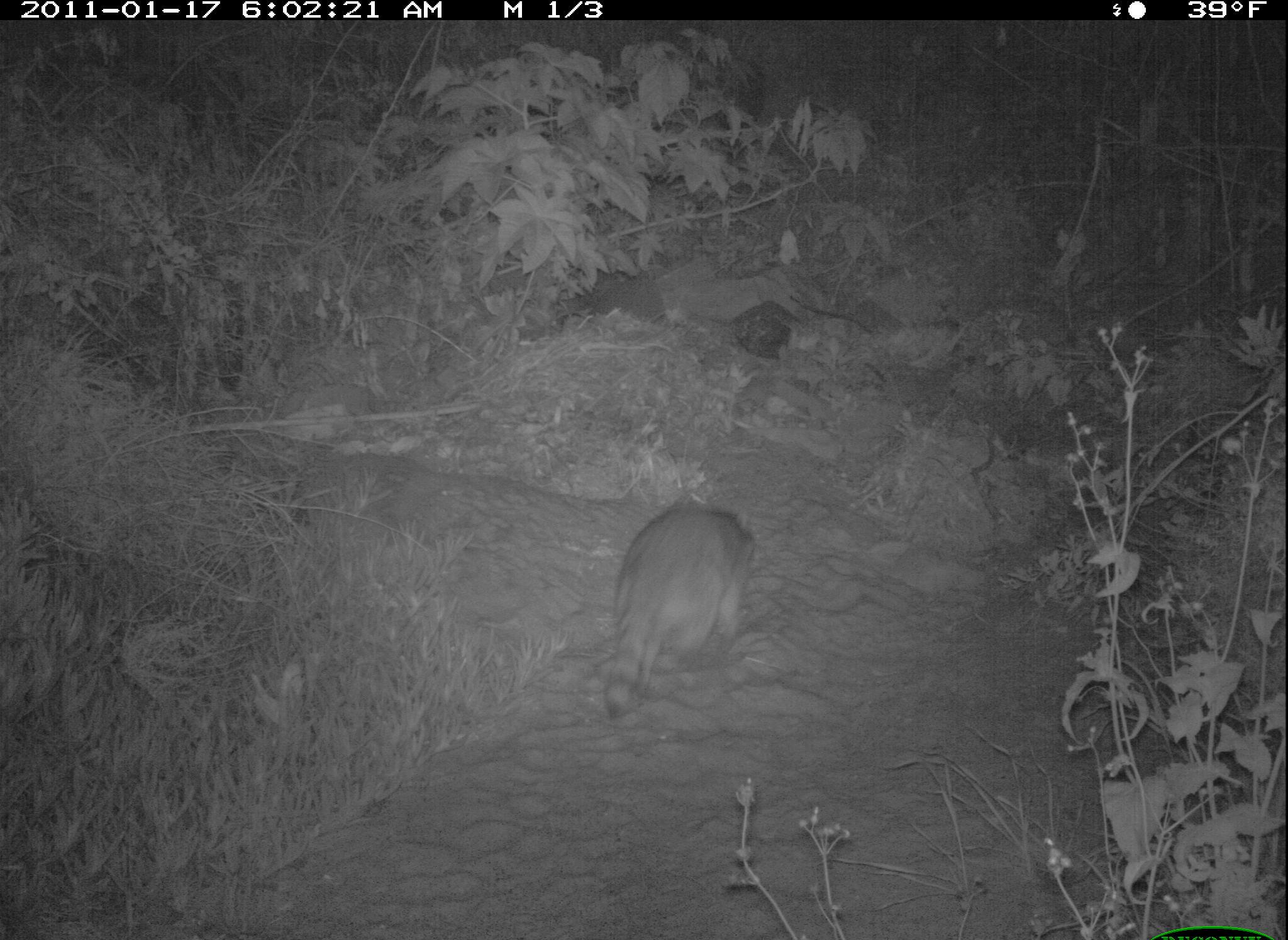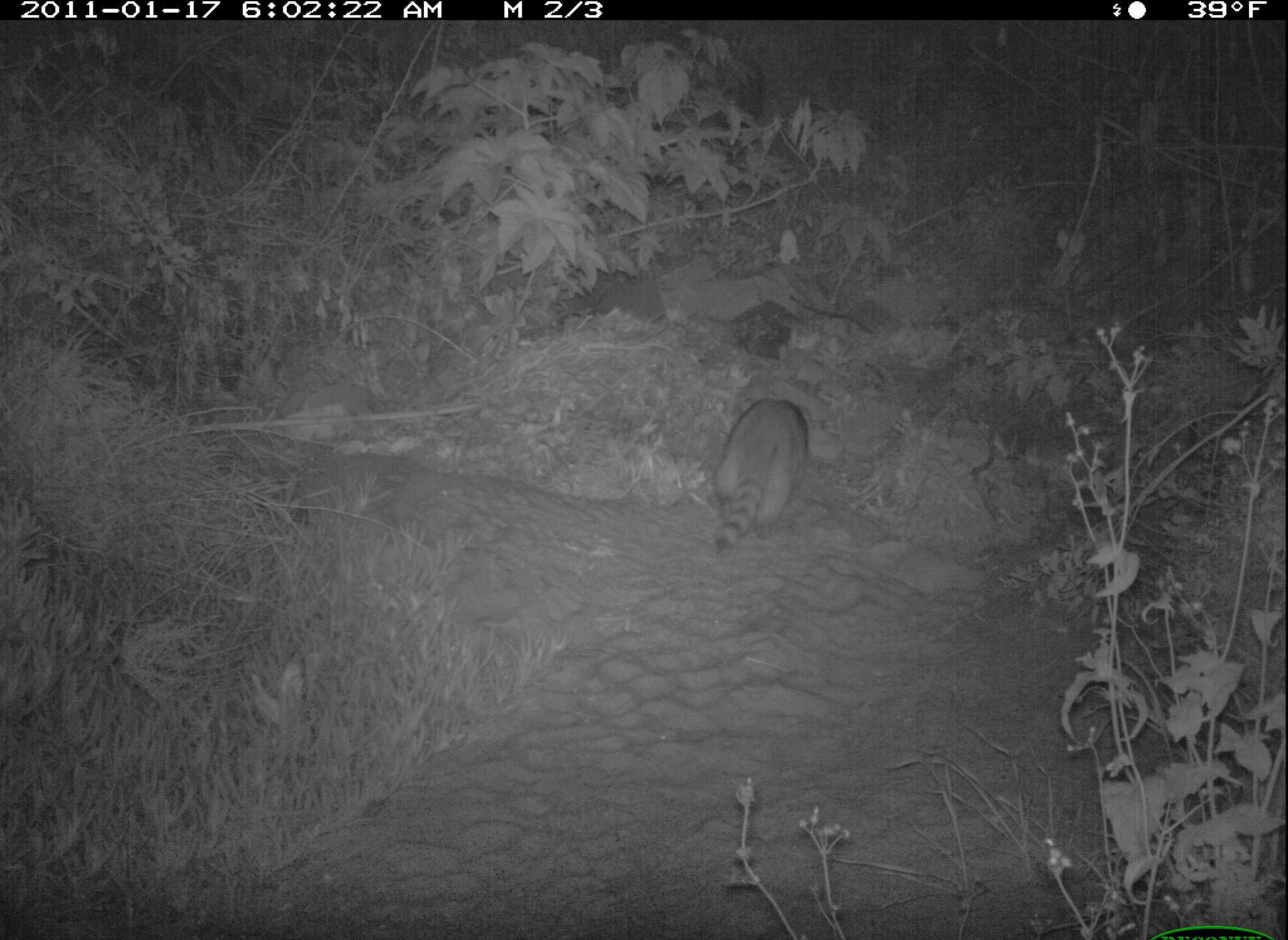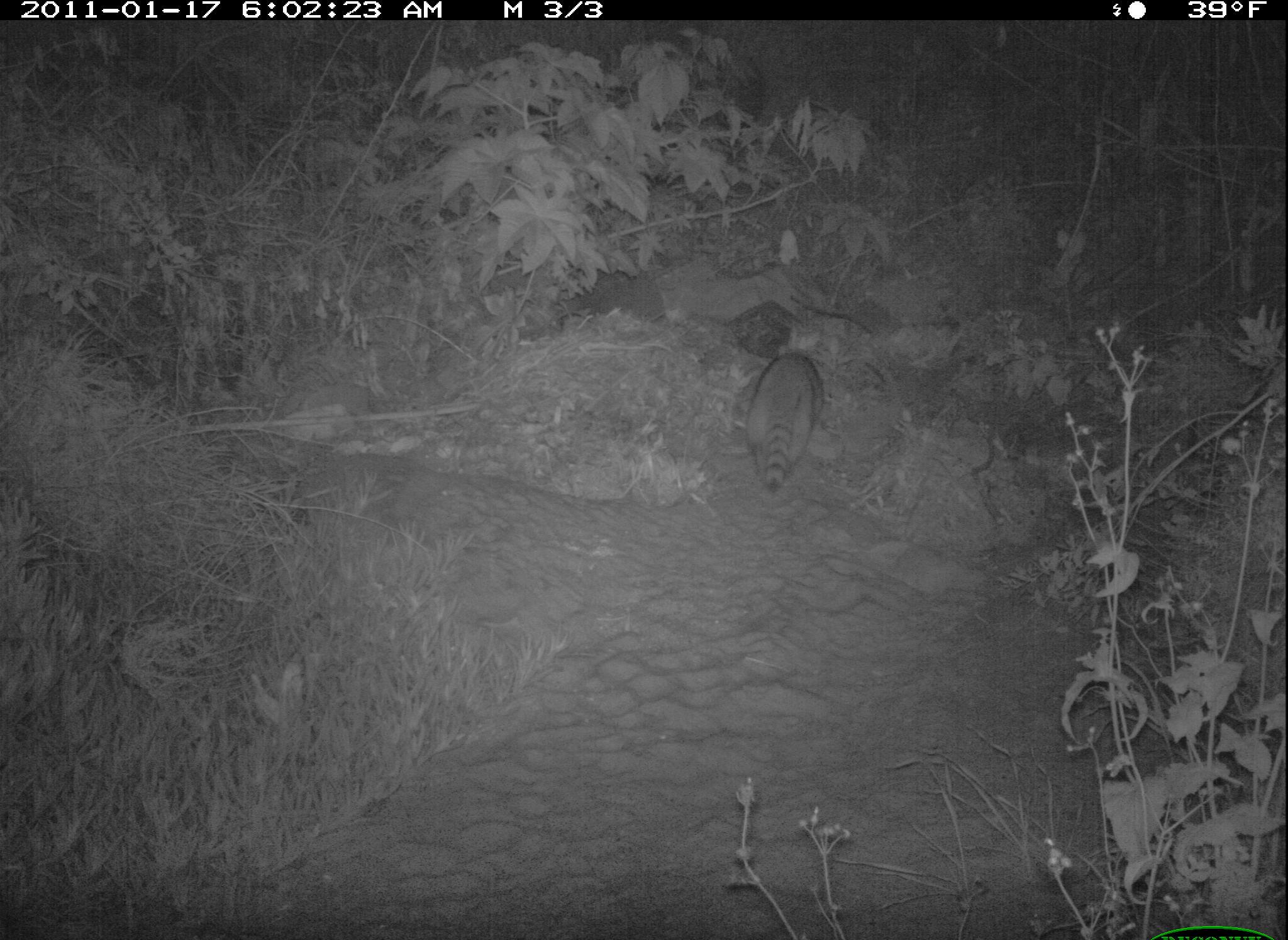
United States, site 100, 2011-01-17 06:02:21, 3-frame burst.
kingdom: Animalia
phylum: Chordata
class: Mammalia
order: Carnivora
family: Procyonidae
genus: Procyon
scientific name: Procyon lotor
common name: raccoon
Raccoon (Procyon lotor).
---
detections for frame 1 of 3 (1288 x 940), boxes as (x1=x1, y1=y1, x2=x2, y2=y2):
raccoon: (x1=596, y1=504, x2=768, y2=722)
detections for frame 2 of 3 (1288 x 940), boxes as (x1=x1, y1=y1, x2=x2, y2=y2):
raccoon: (x1=699, y1=390, x2=818, y2=570)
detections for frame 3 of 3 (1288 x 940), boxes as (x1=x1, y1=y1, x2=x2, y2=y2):
raccoon: (x1=733, y1=341, x2=841, y2=499)